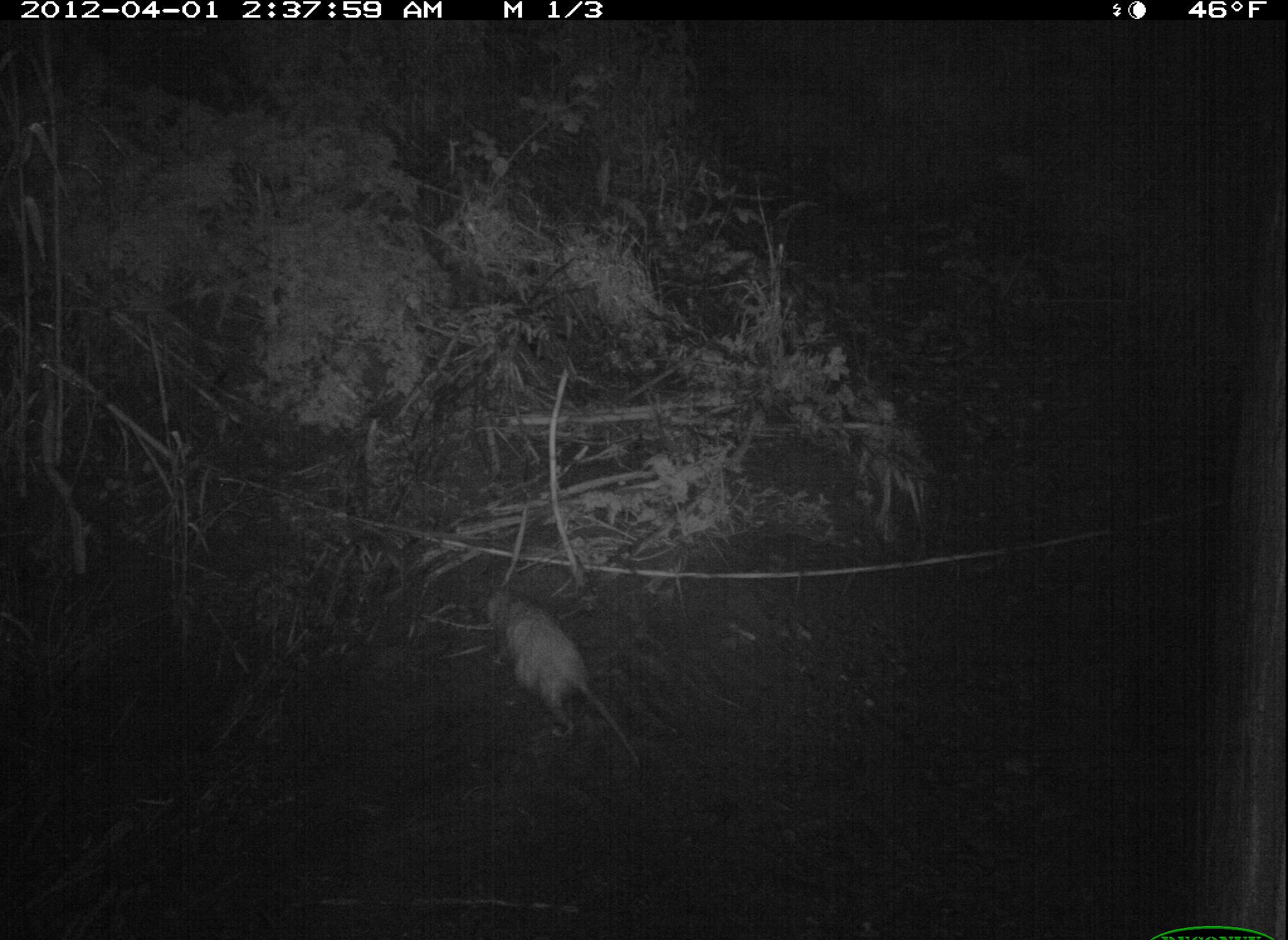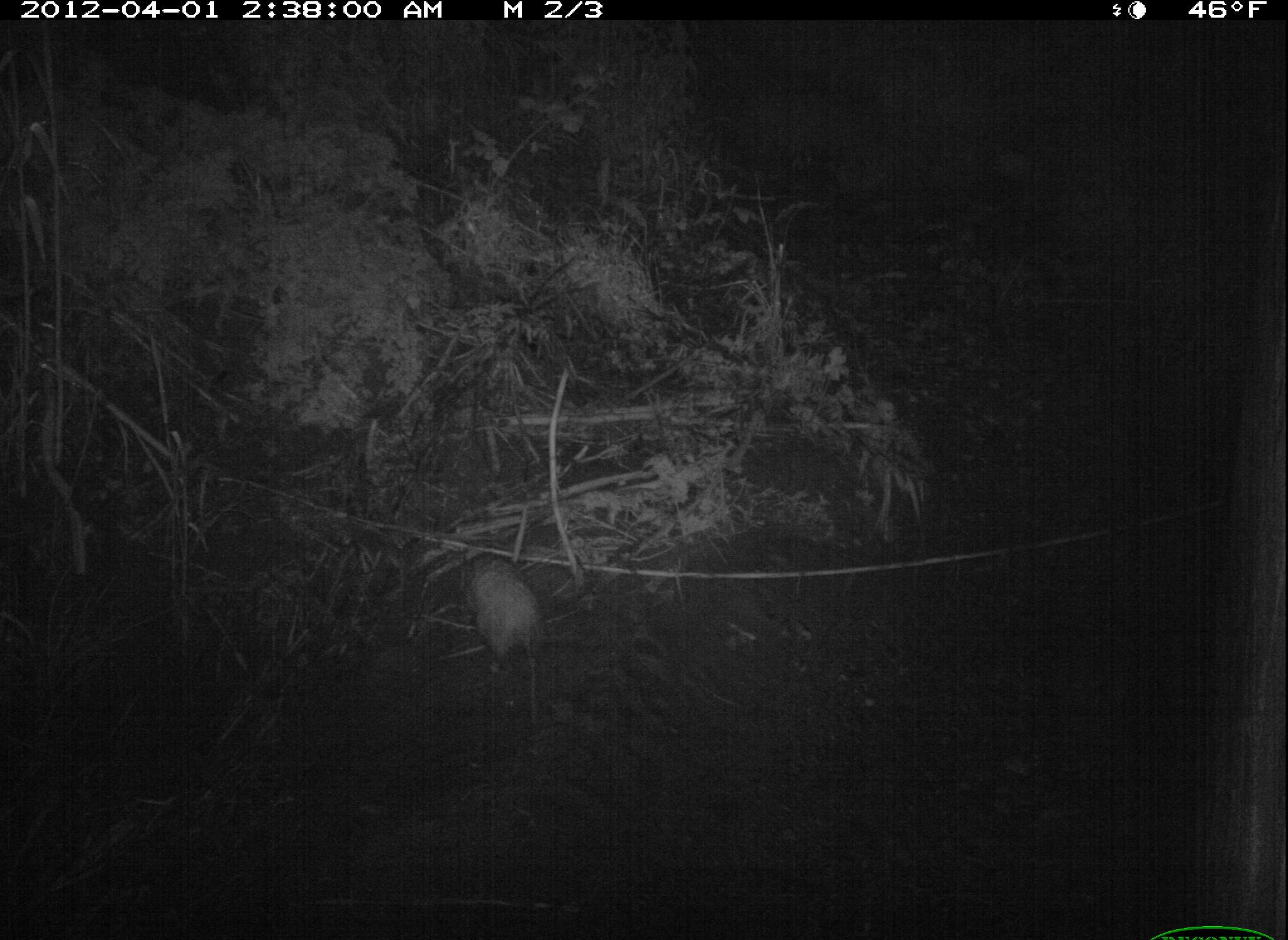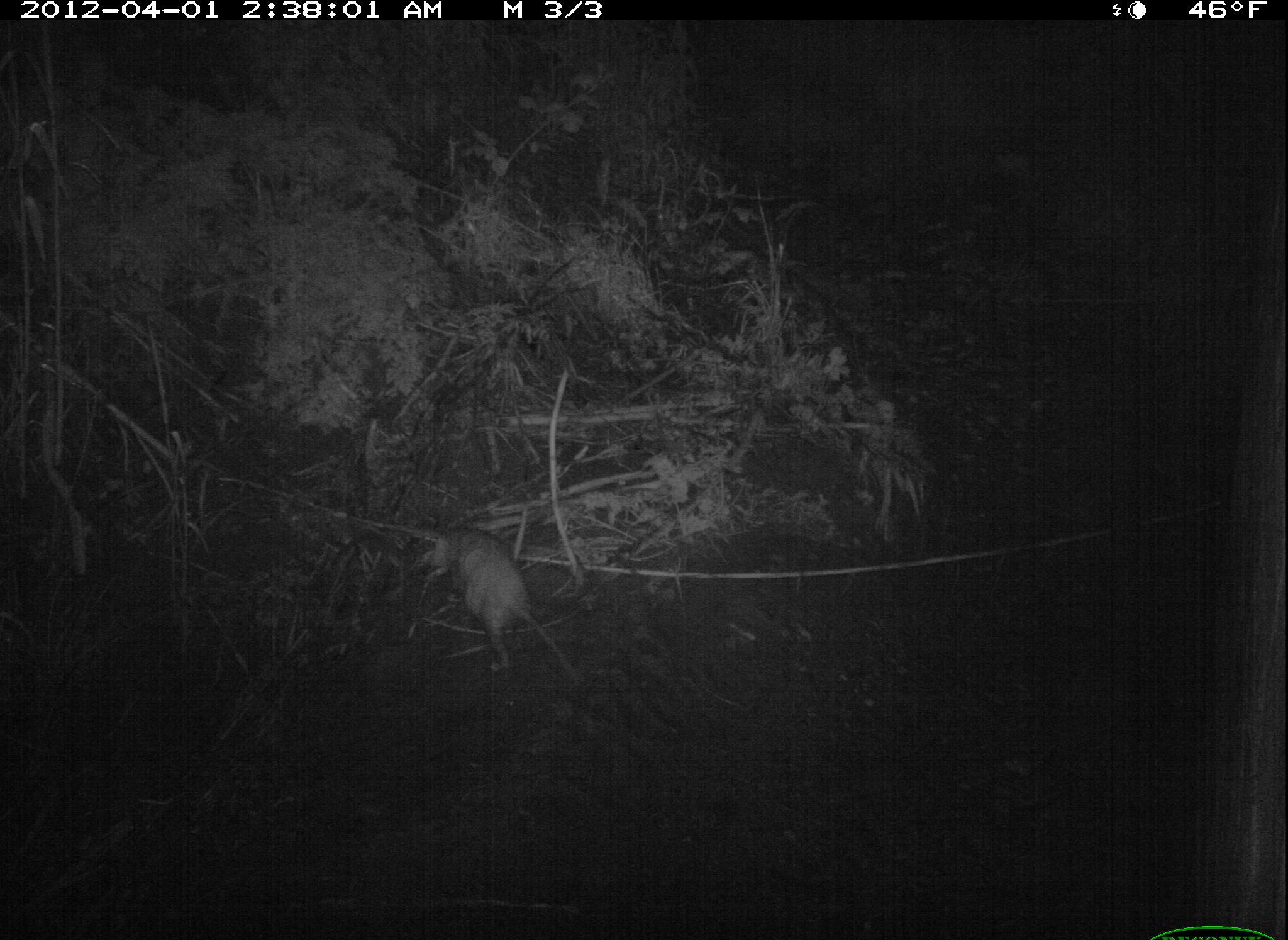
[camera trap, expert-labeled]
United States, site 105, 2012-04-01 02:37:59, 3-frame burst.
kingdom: Animalia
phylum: Chordata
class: Mammalia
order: Didelphimorphia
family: Didelphidae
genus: Didelphis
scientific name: Didelphis virginiana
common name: virginia opossum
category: opossum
Opossum (virginia opossum) (Didelphis virginiana).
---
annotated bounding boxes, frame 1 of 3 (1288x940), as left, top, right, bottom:
opossum: 475, 580, 655, 791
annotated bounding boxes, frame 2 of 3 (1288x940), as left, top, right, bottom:
opossum: 449, 540, 583, 736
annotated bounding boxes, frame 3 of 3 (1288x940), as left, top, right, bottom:
opossum: 428, 524, 580, 685